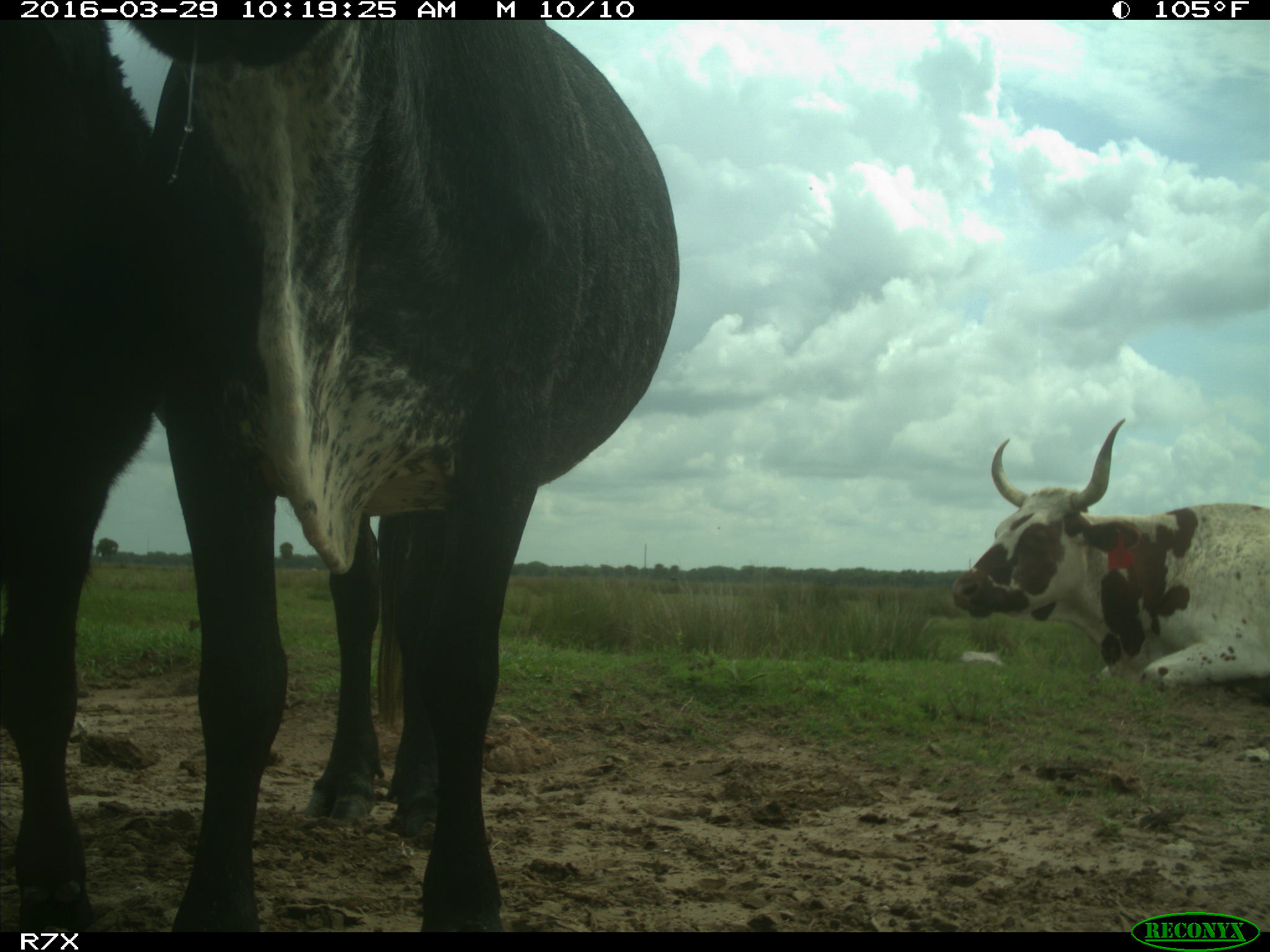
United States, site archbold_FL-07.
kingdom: Animalia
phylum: Chordata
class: Mammalia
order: Artiodactyla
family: Bovidae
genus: Bos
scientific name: Bos taurus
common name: domestic cow